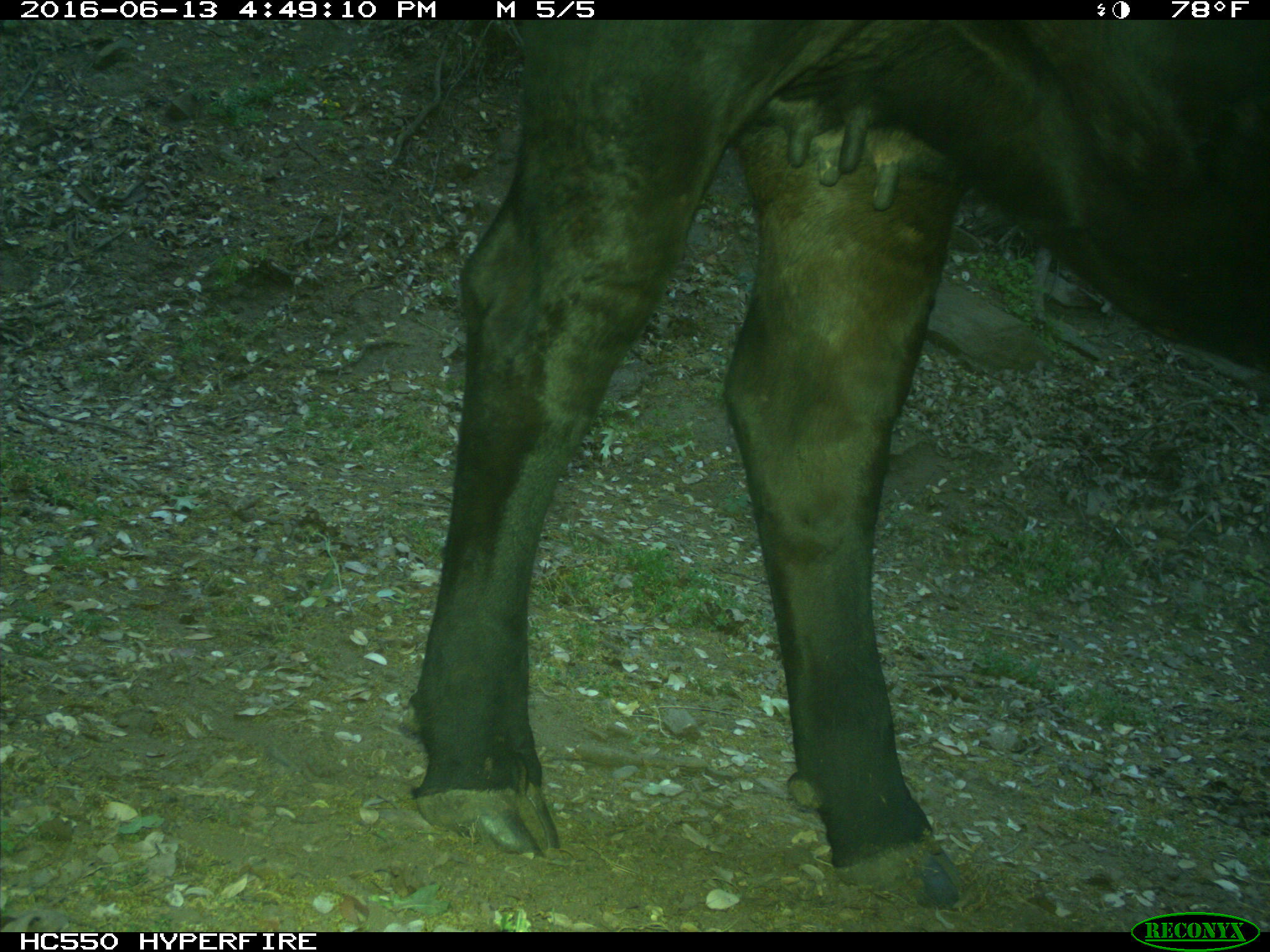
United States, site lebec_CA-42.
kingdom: Animalia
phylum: Chordata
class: Mammalia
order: Artiodactyla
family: Bovidae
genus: Bos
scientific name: Bos taurus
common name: domestic cow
Bos taurus (domestic cow).